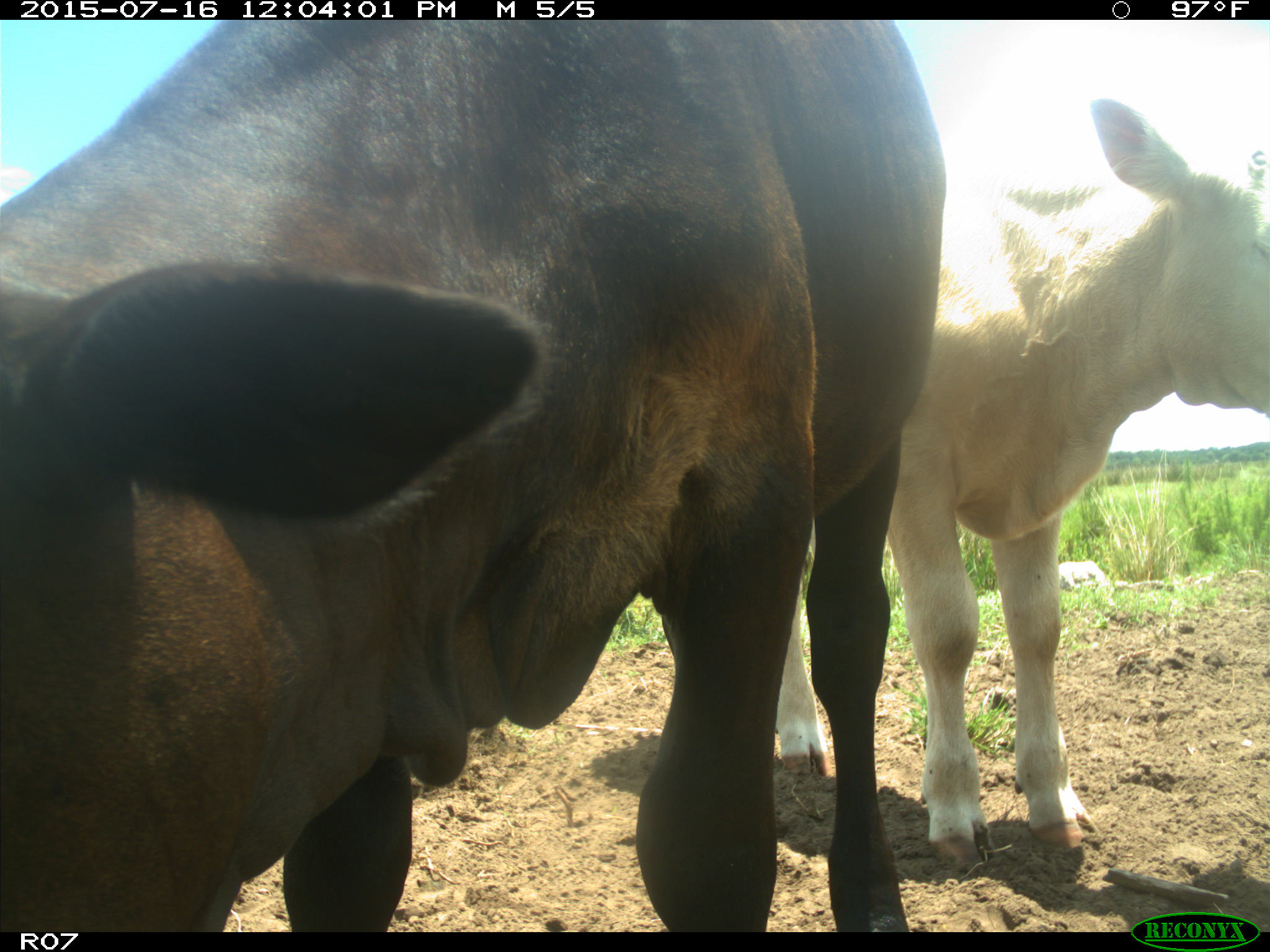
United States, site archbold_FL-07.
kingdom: Animalia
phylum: Chordata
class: Mammalia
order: Artiodactyla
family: Bovidae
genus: Bos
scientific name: Bos taurus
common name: domestic cow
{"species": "Bos taurus (domestic cow)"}